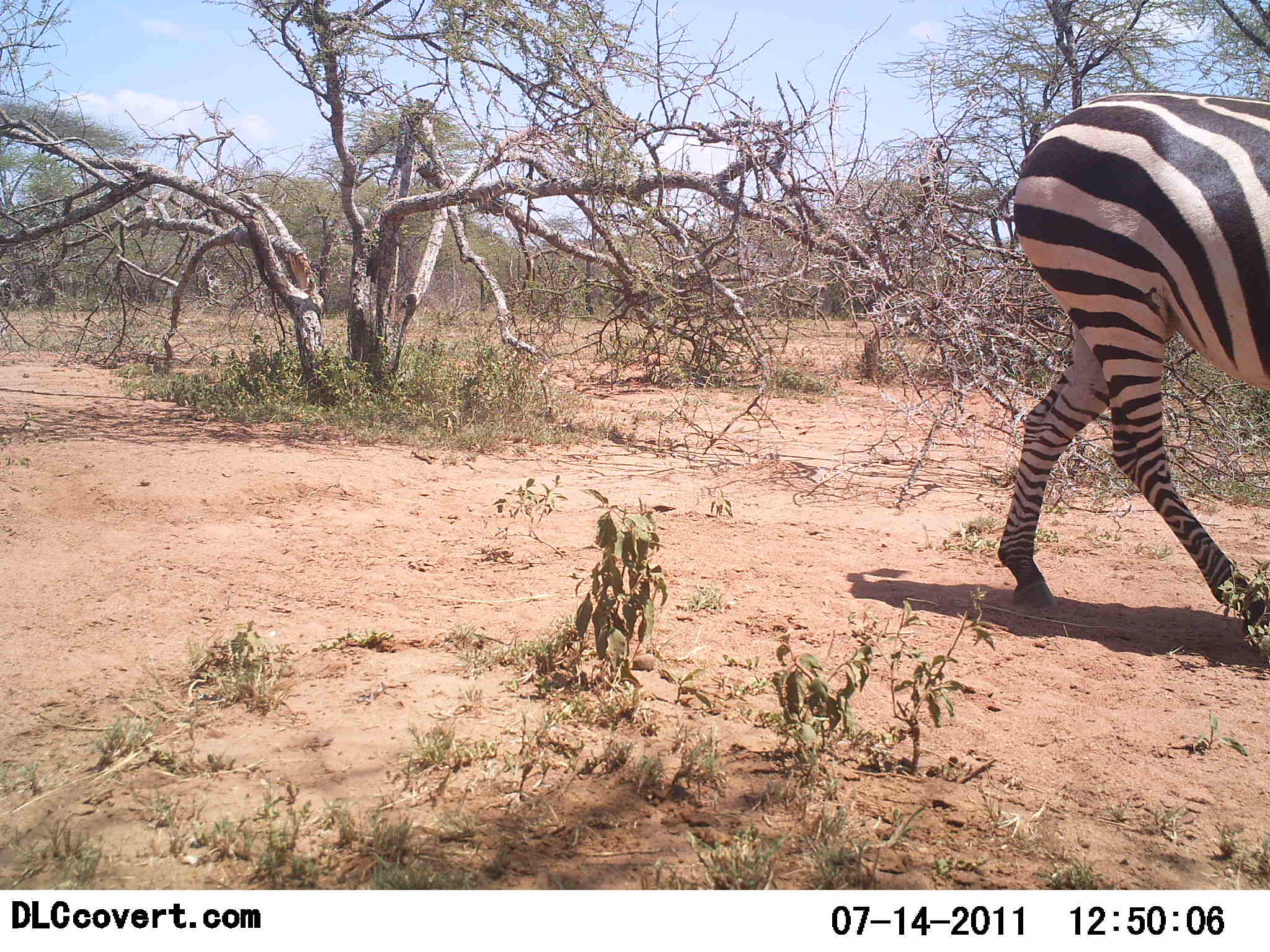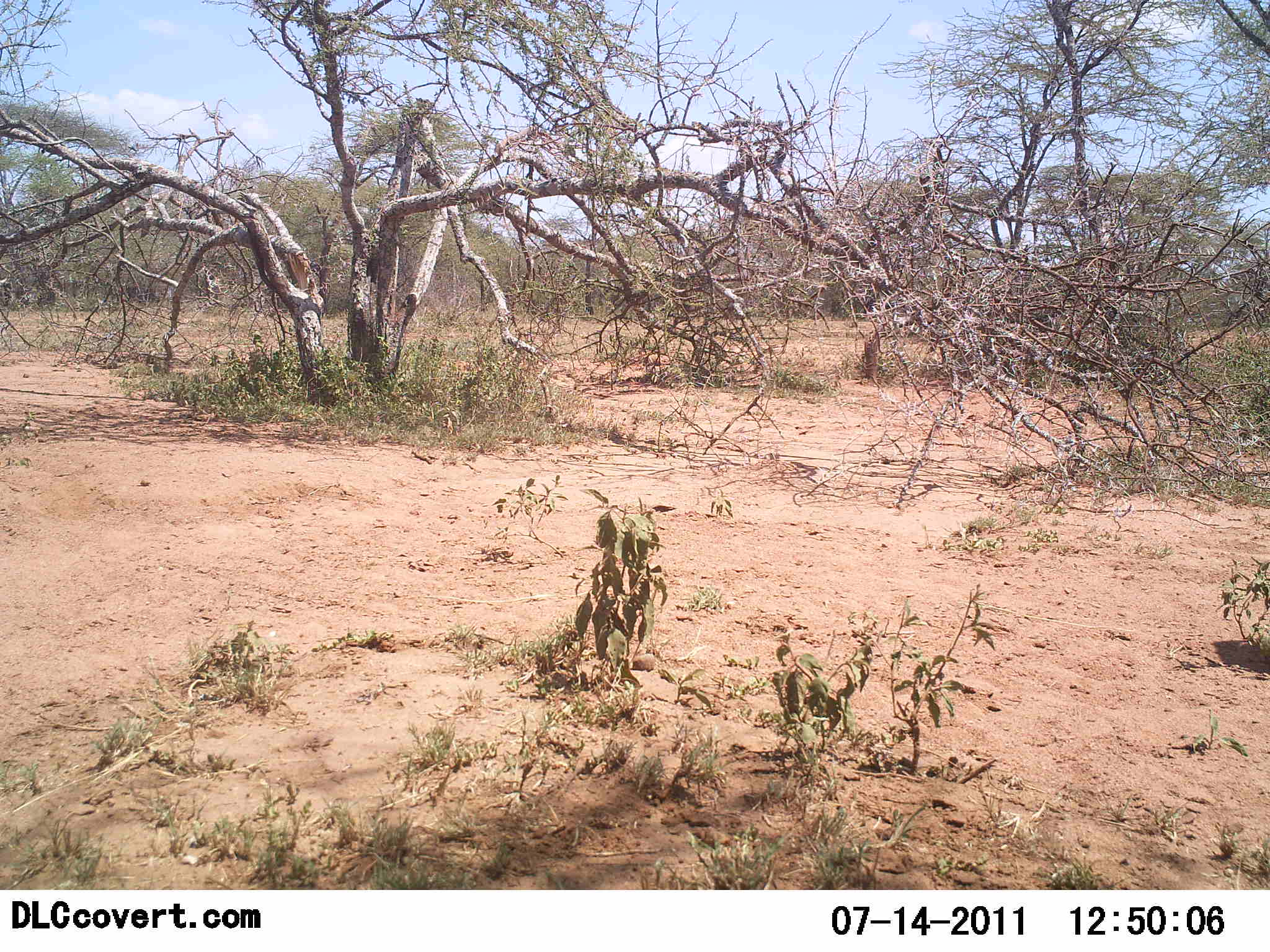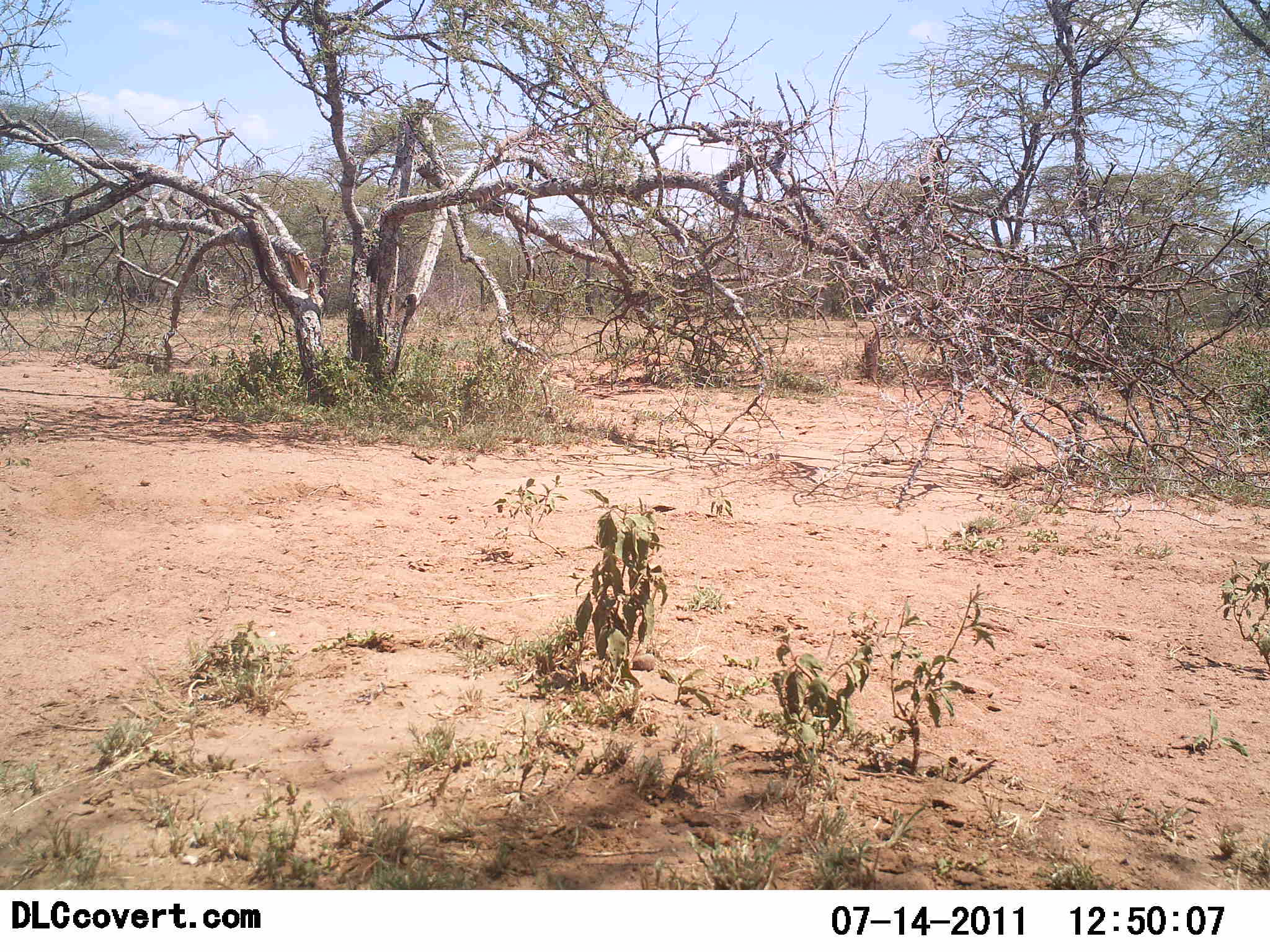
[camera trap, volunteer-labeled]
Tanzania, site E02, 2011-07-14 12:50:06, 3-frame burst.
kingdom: Animalia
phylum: Chordata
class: Mammalia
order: Perissodactyla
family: Equidae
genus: Equus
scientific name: Equus quagga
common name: plains zebra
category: zebra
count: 1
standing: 0%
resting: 0%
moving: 100%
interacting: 0%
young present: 0%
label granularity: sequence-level